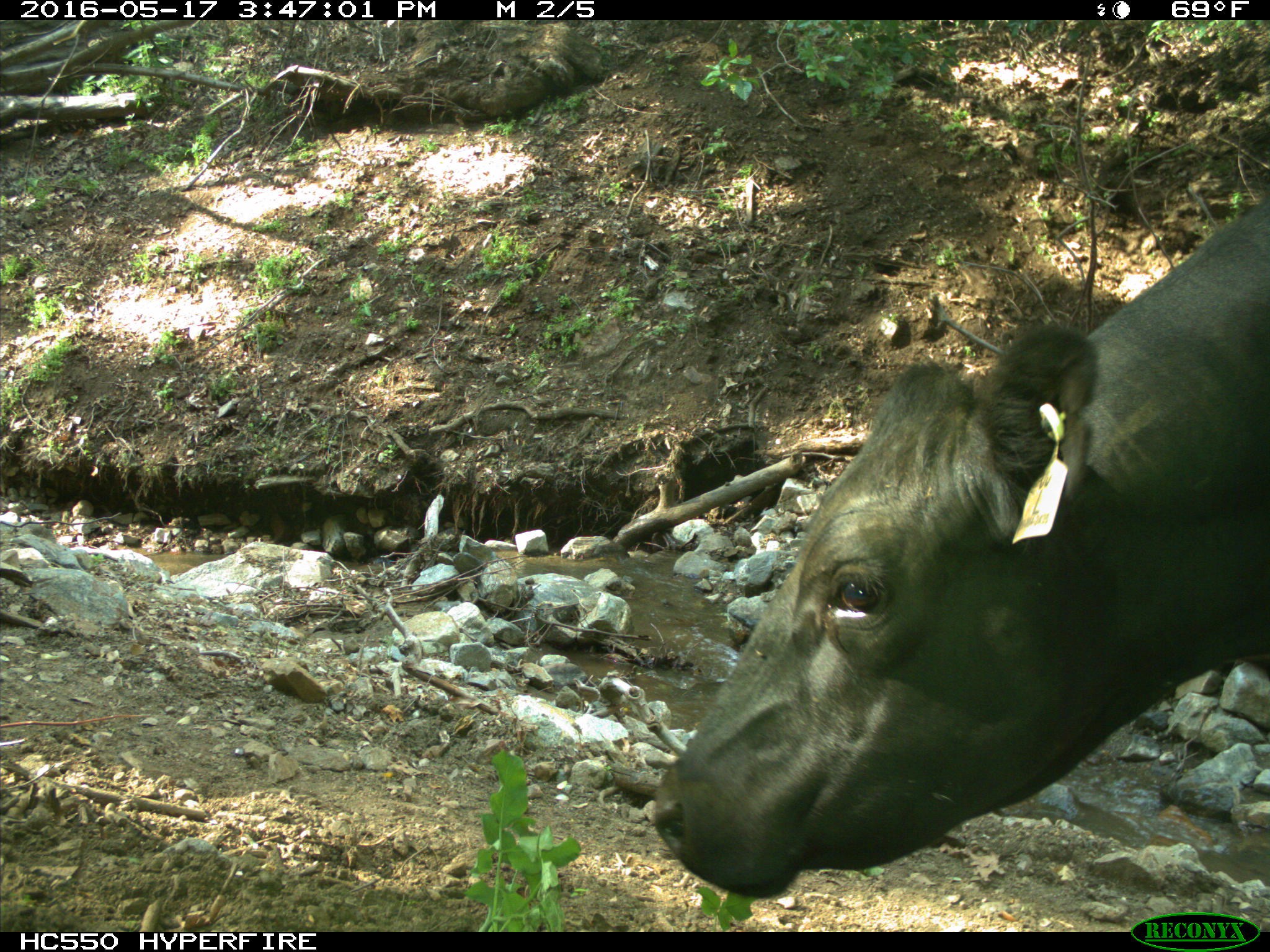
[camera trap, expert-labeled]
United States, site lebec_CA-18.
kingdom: Animalia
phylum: Chordata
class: Mammalia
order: Artiodactyla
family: Bovidae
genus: Bos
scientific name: Bos taurus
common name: domestic cow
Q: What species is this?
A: Bos taurus (domestic cow).